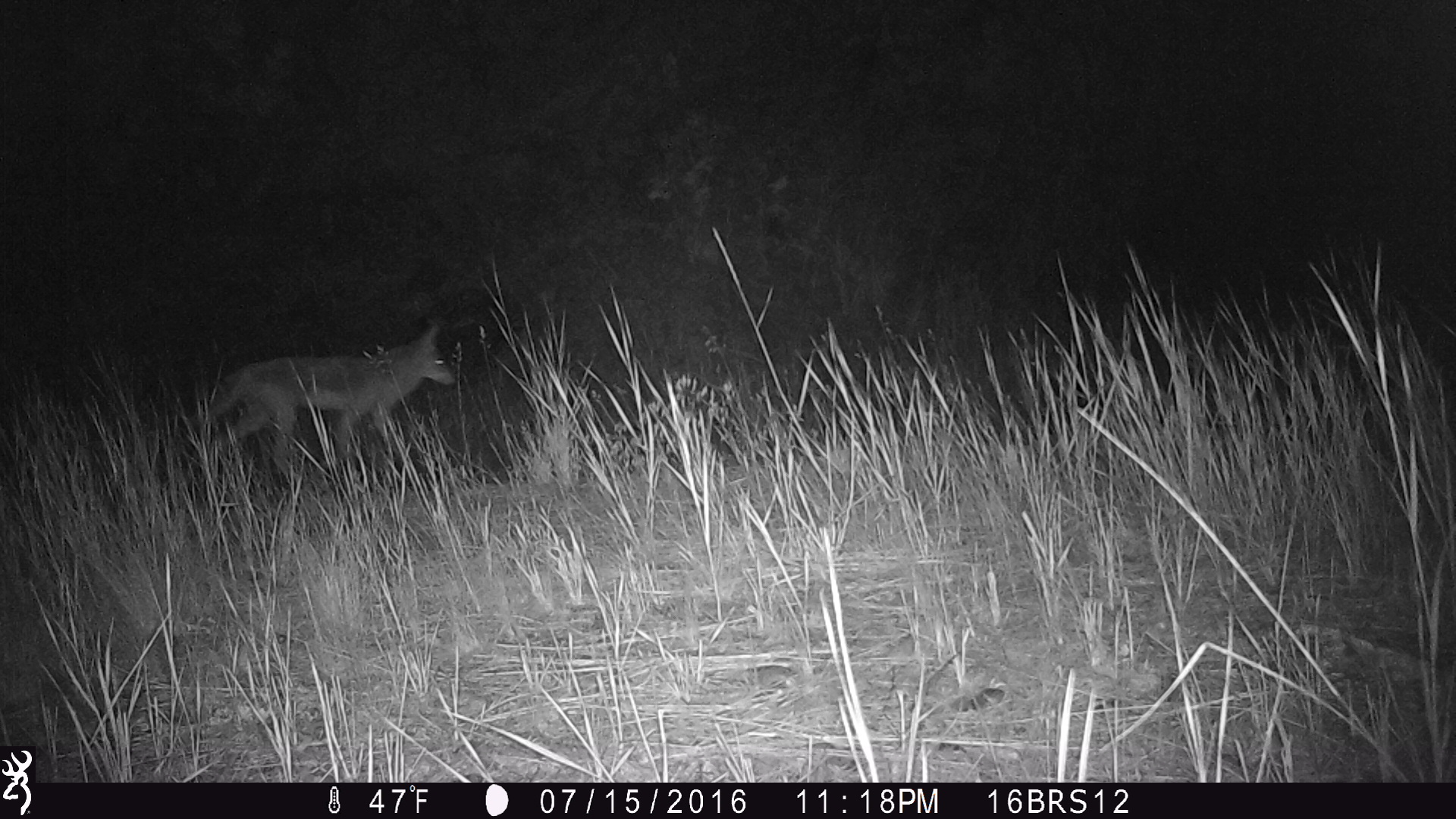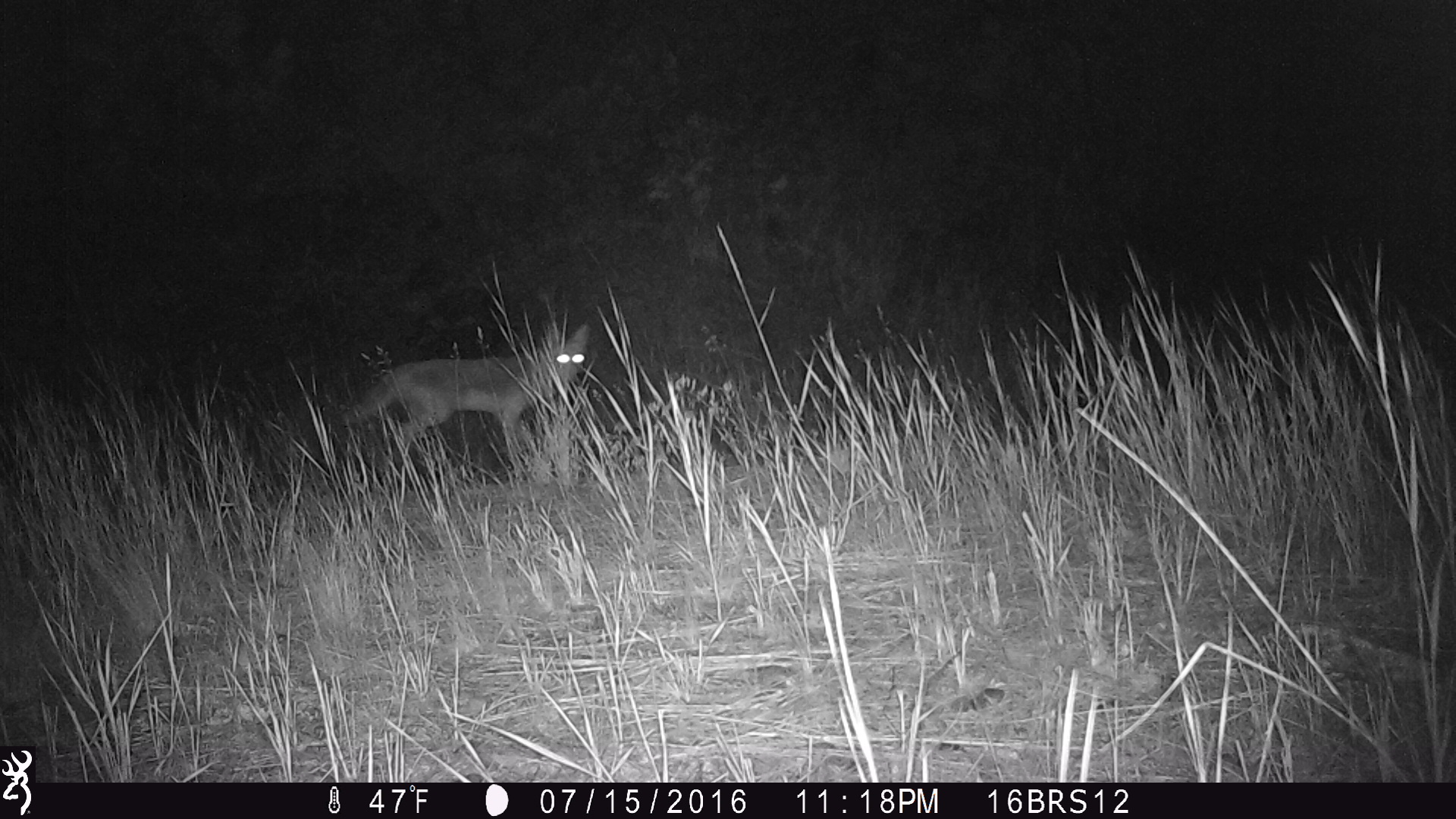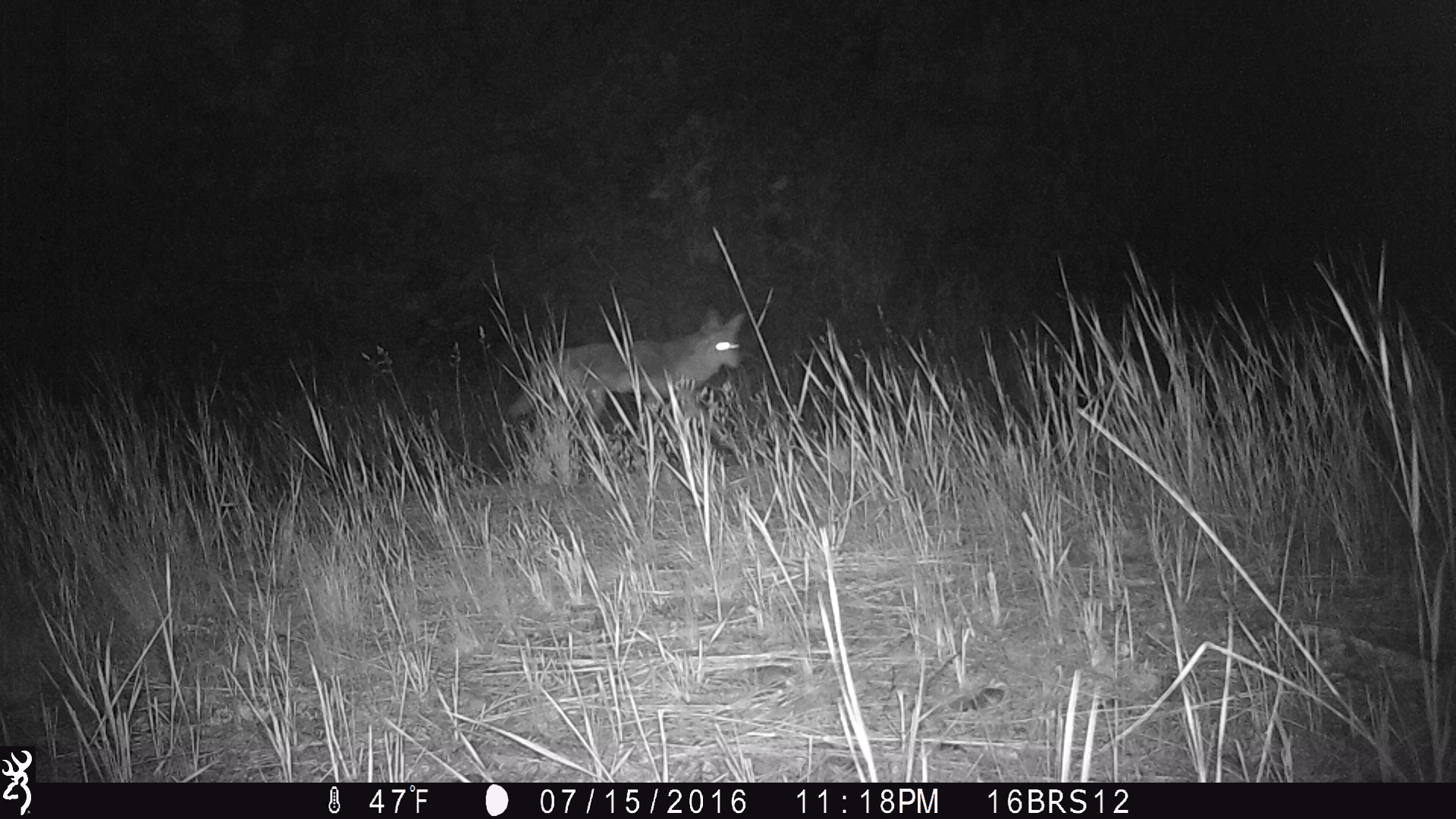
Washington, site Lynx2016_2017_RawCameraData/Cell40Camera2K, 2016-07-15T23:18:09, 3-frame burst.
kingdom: Animalia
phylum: Chordata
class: Mammalia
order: Carnivora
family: Canidae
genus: Canis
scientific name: Canis latrans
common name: coyote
Canis latrans (coyote). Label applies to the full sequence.